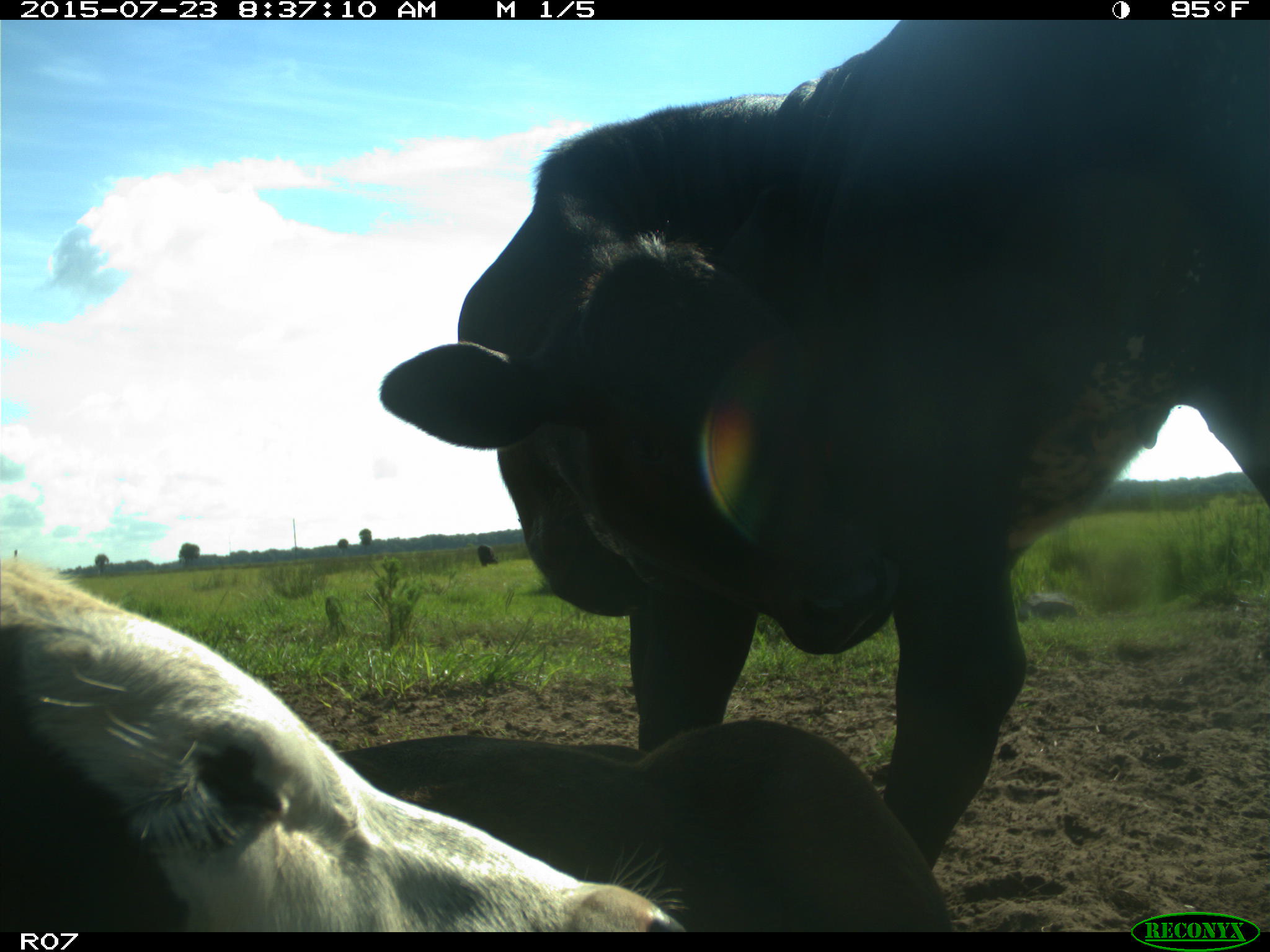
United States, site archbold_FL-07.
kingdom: Animalia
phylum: Chordata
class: Mammalia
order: Artiodactyla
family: Bovidae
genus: Bos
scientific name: Bos taurus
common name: domestic cow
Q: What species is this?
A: Bos taurus (domestic cow).